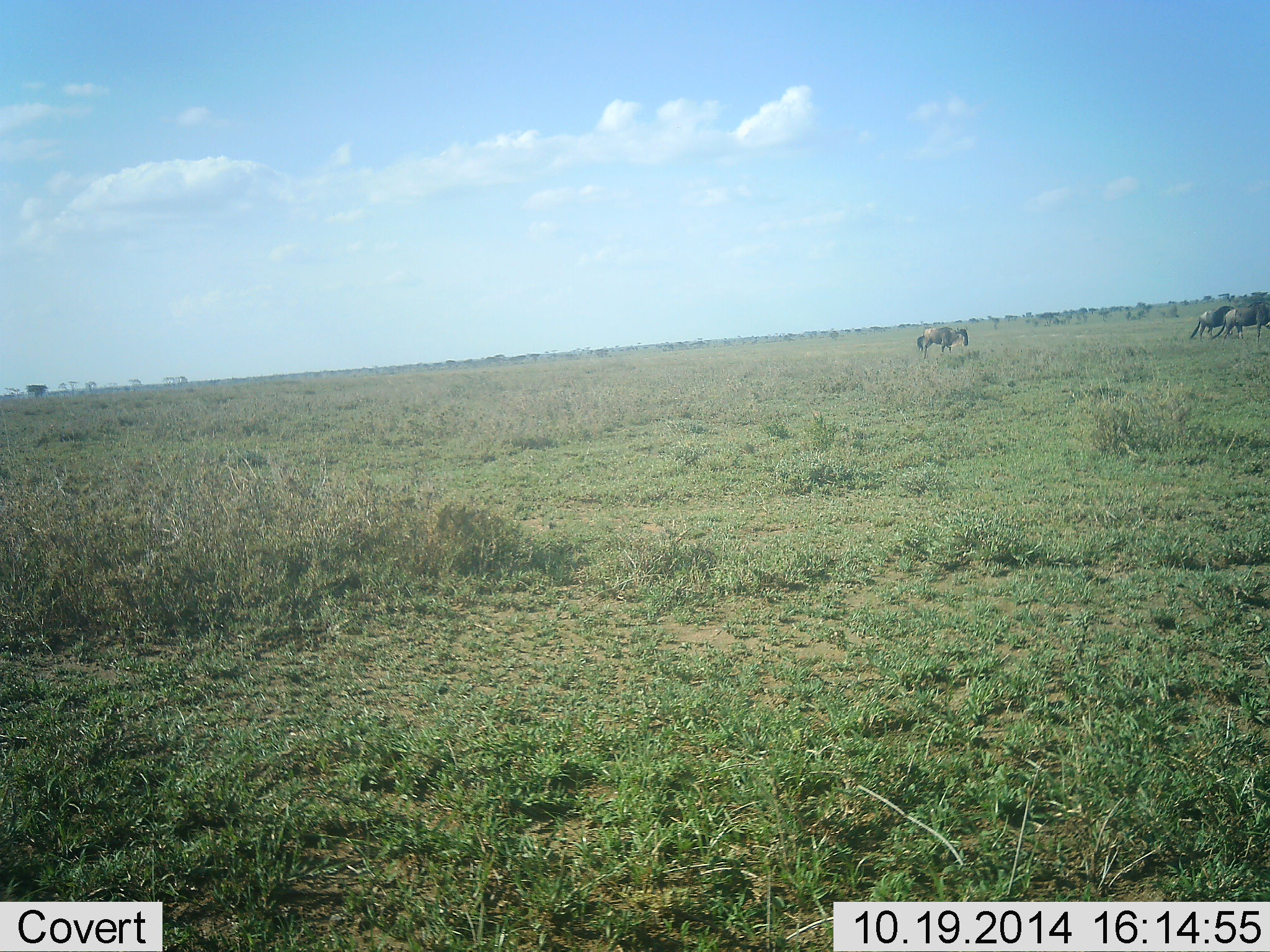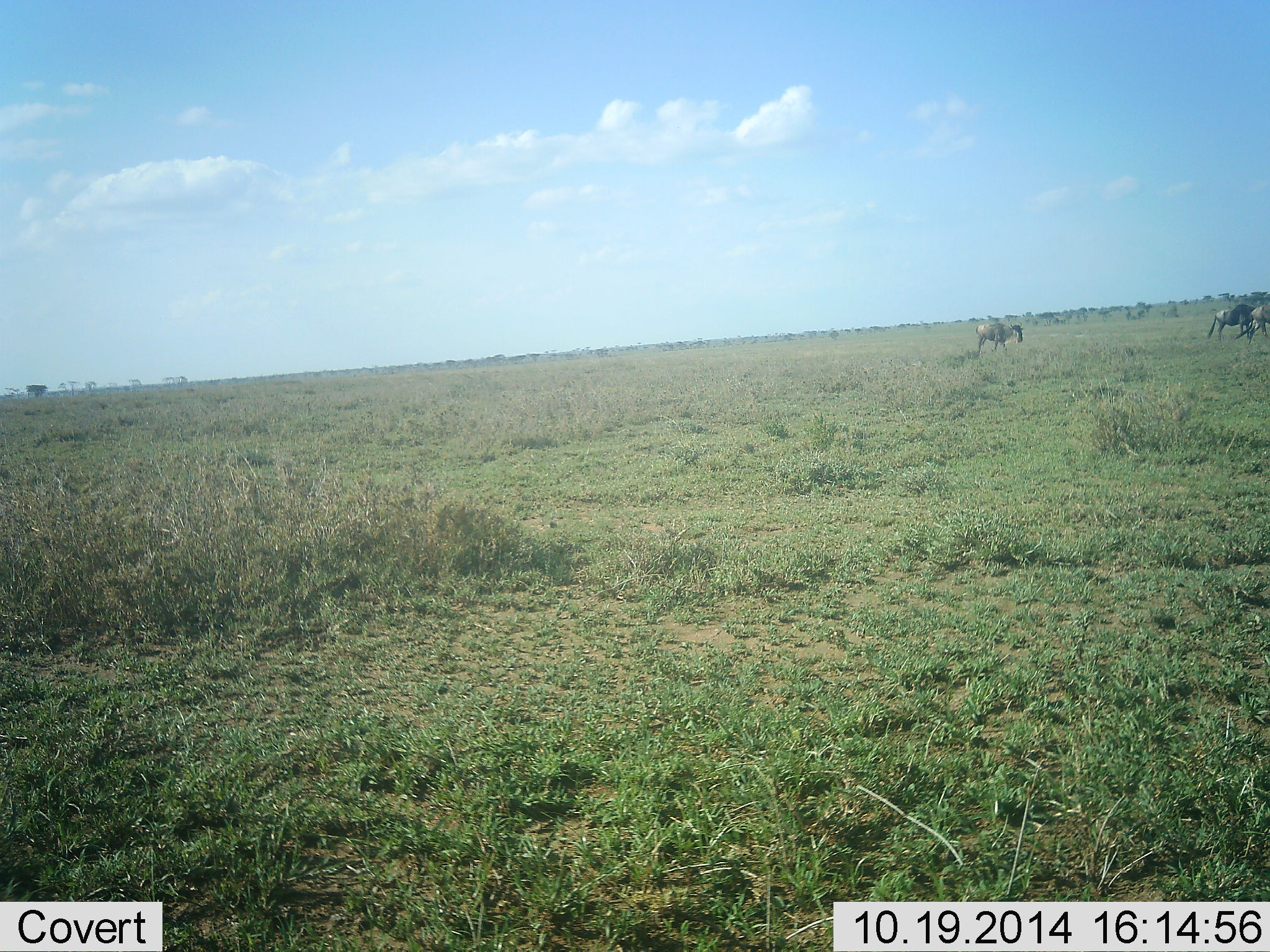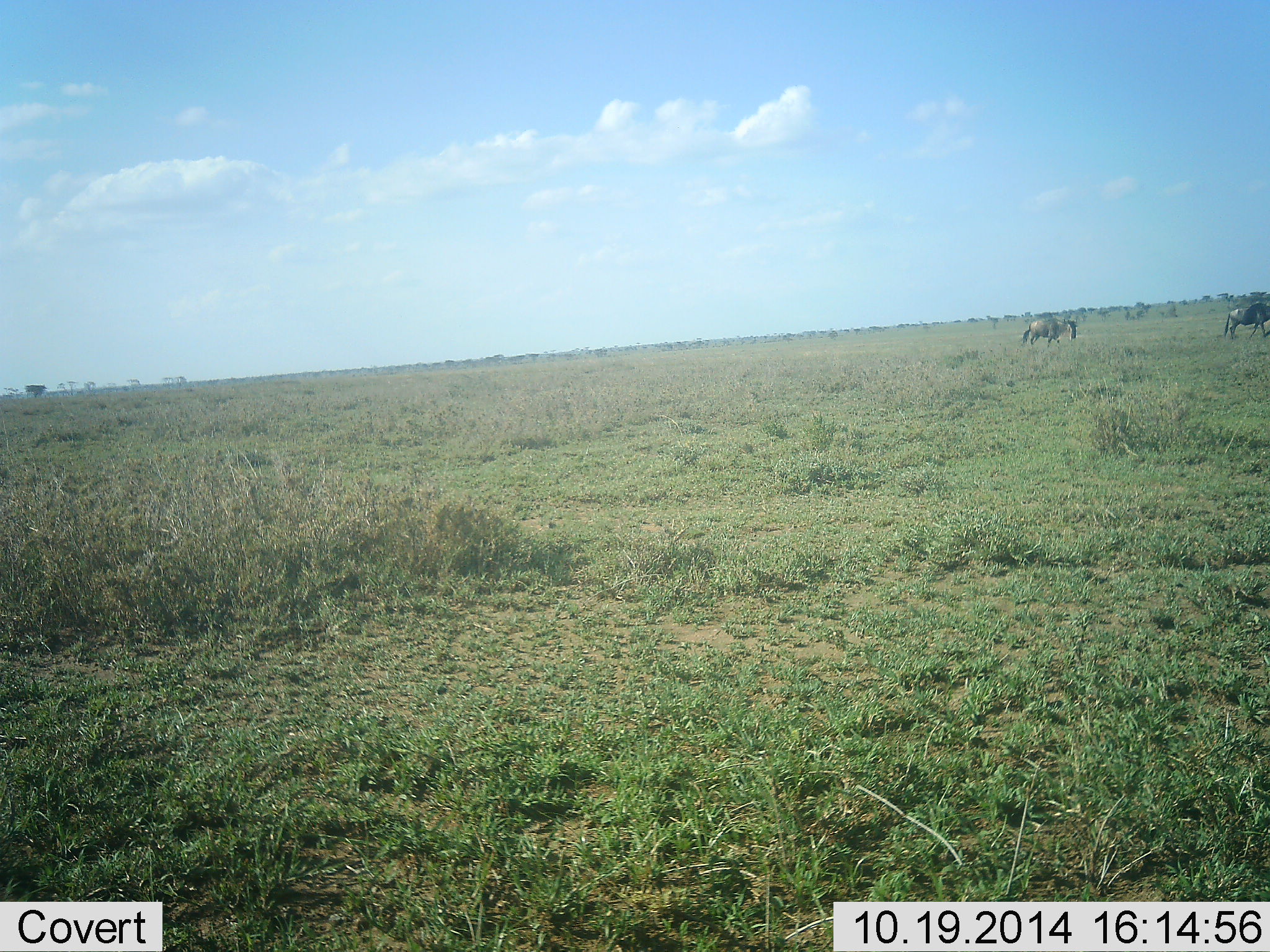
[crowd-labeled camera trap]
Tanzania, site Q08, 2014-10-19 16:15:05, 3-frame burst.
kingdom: Animalia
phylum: Chordata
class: Mammalia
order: Artiodactyla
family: Bovidae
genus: Connochaetes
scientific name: Connochaetes taurinus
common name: blue wildebeest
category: wildebeest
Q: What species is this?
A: Wildebeest (blue wildebeest) (Connochaetes taurinus).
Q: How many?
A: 3.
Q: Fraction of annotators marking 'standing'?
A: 0%.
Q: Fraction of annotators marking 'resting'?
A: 0%.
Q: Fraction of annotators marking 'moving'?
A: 100%.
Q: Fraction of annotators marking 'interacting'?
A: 0%.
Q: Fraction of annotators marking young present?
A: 0%.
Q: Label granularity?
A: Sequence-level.